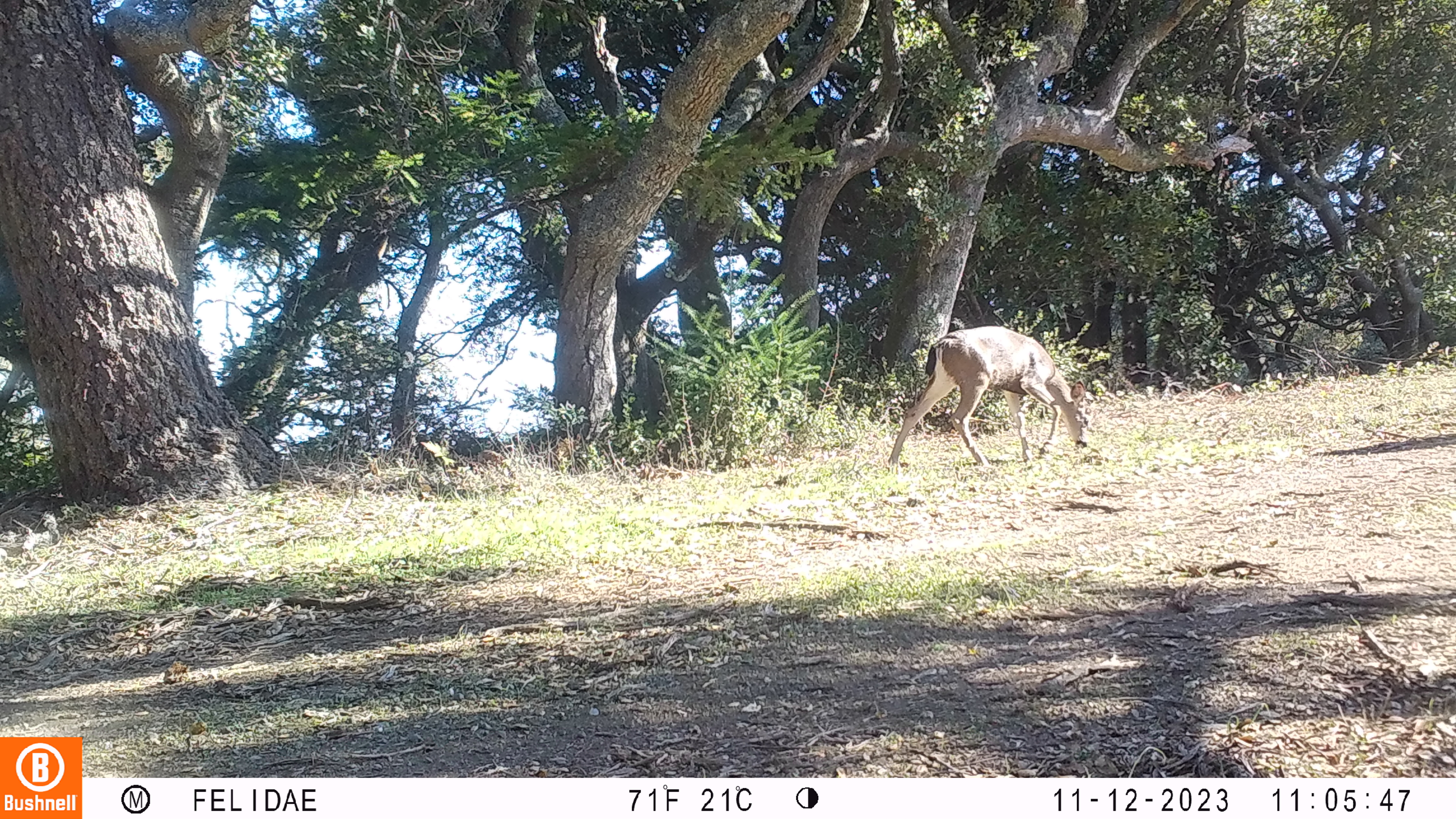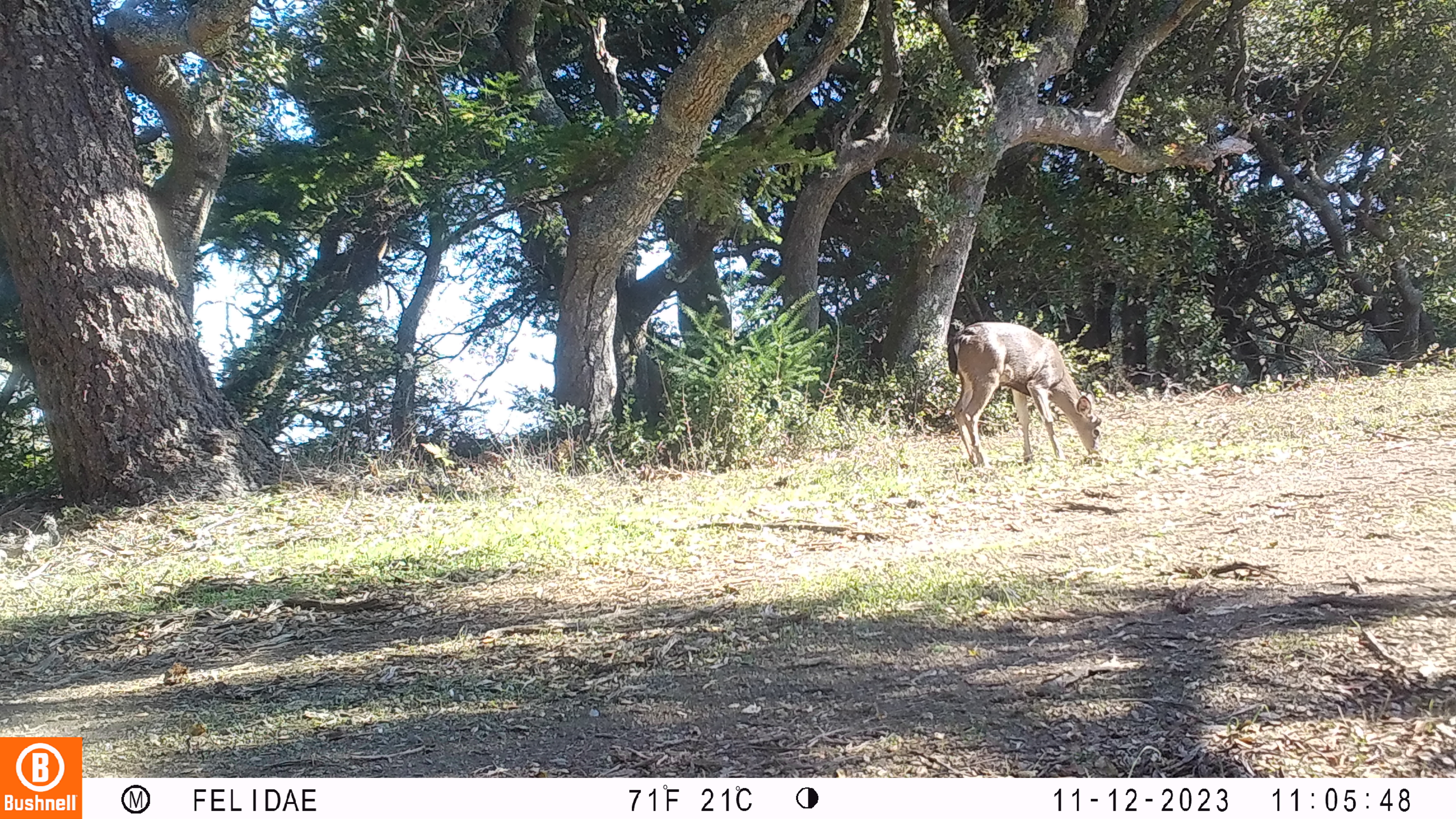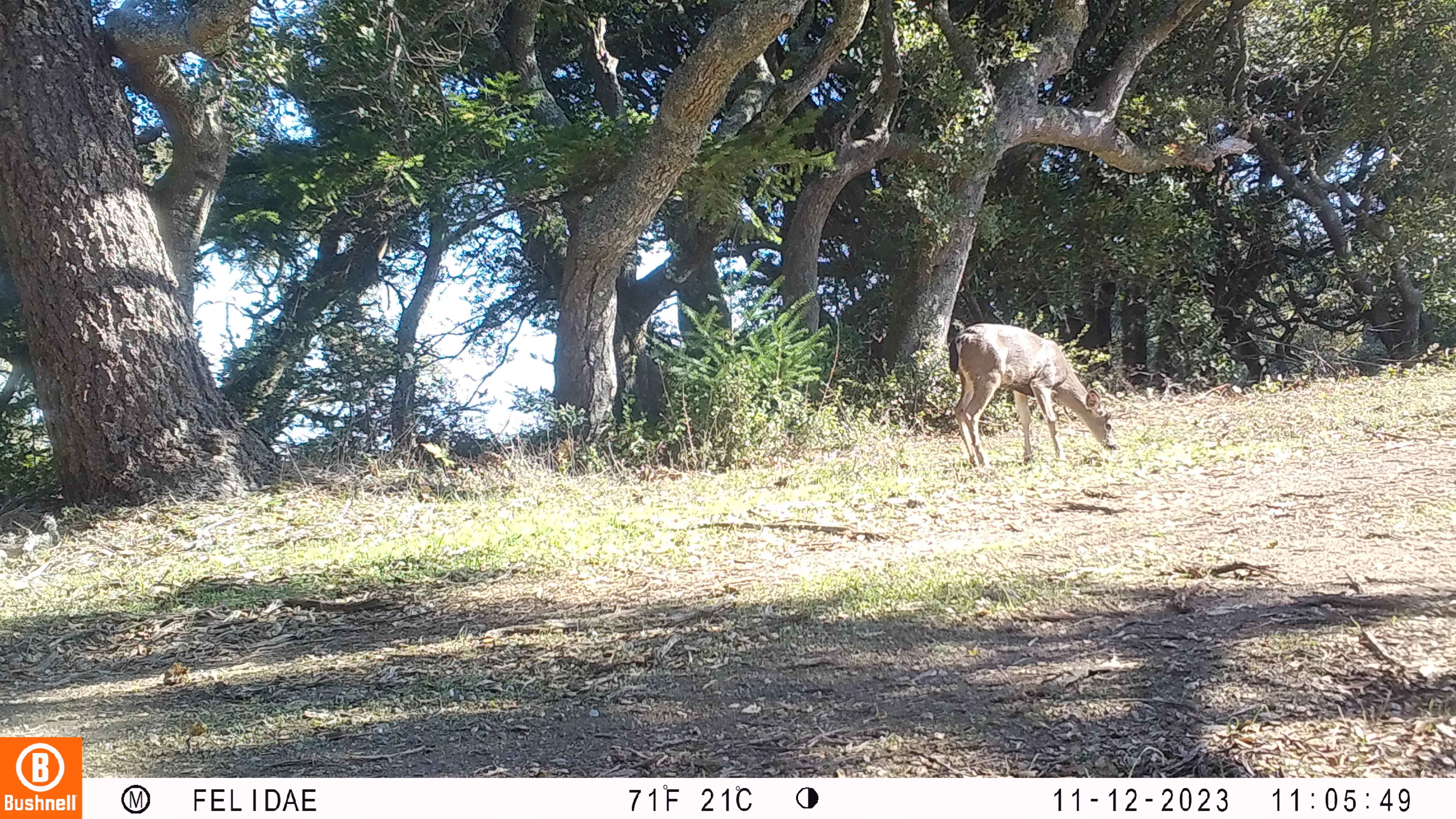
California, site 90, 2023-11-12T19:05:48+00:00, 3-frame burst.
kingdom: Animalia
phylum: Chordata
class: Mammalia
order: Artiodactyla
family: Cervidae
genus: Odocoileus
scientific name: Odocoileus hemionus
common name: mule deer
Mule deer (Odocoileus hemionus).